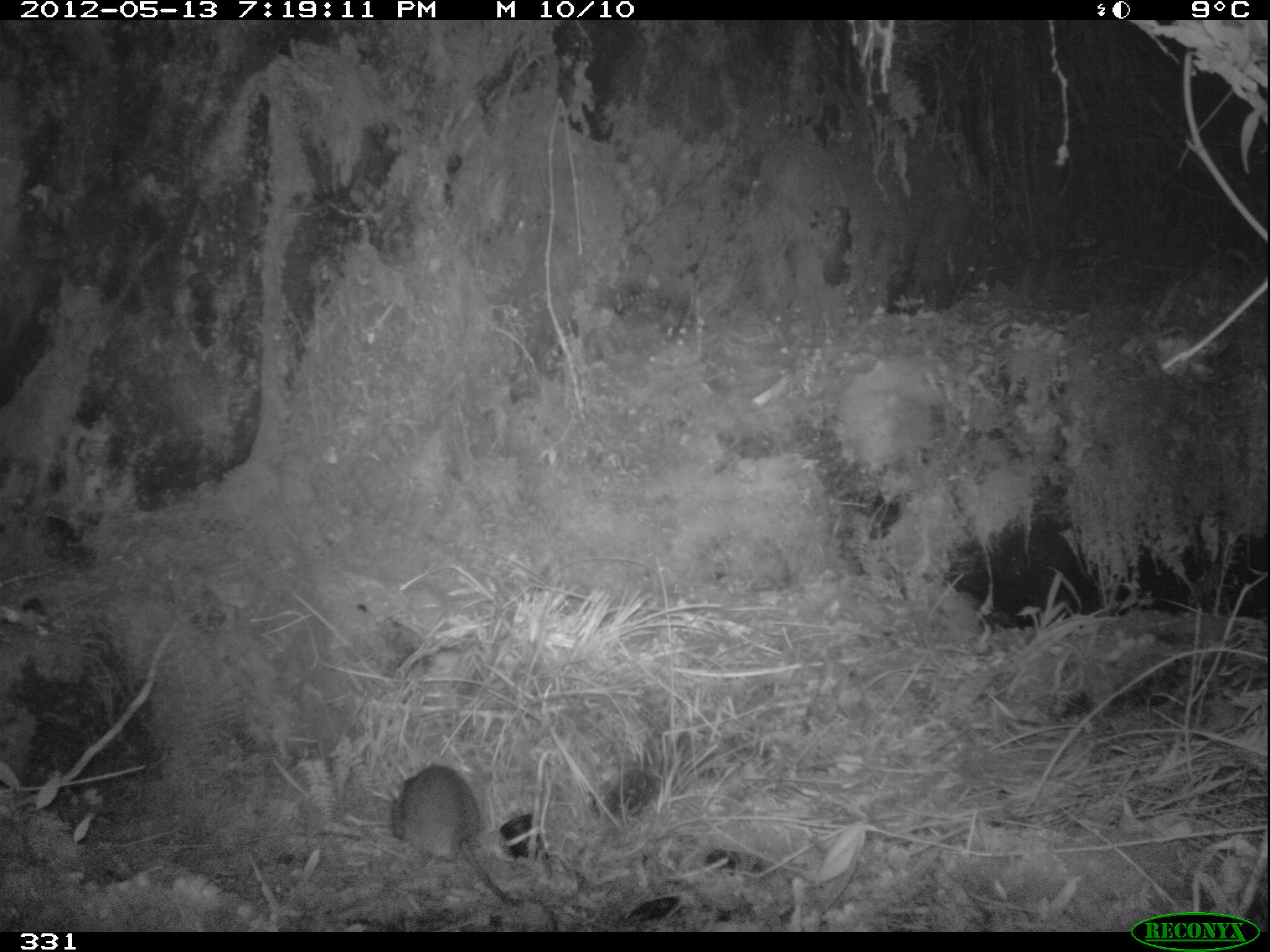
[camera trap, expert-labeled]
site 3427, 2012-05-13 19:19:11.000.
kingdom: Animalia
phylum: Chordata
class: Mammalia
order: Rodentia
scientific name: Rodentia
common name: rodents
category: unknown rodent